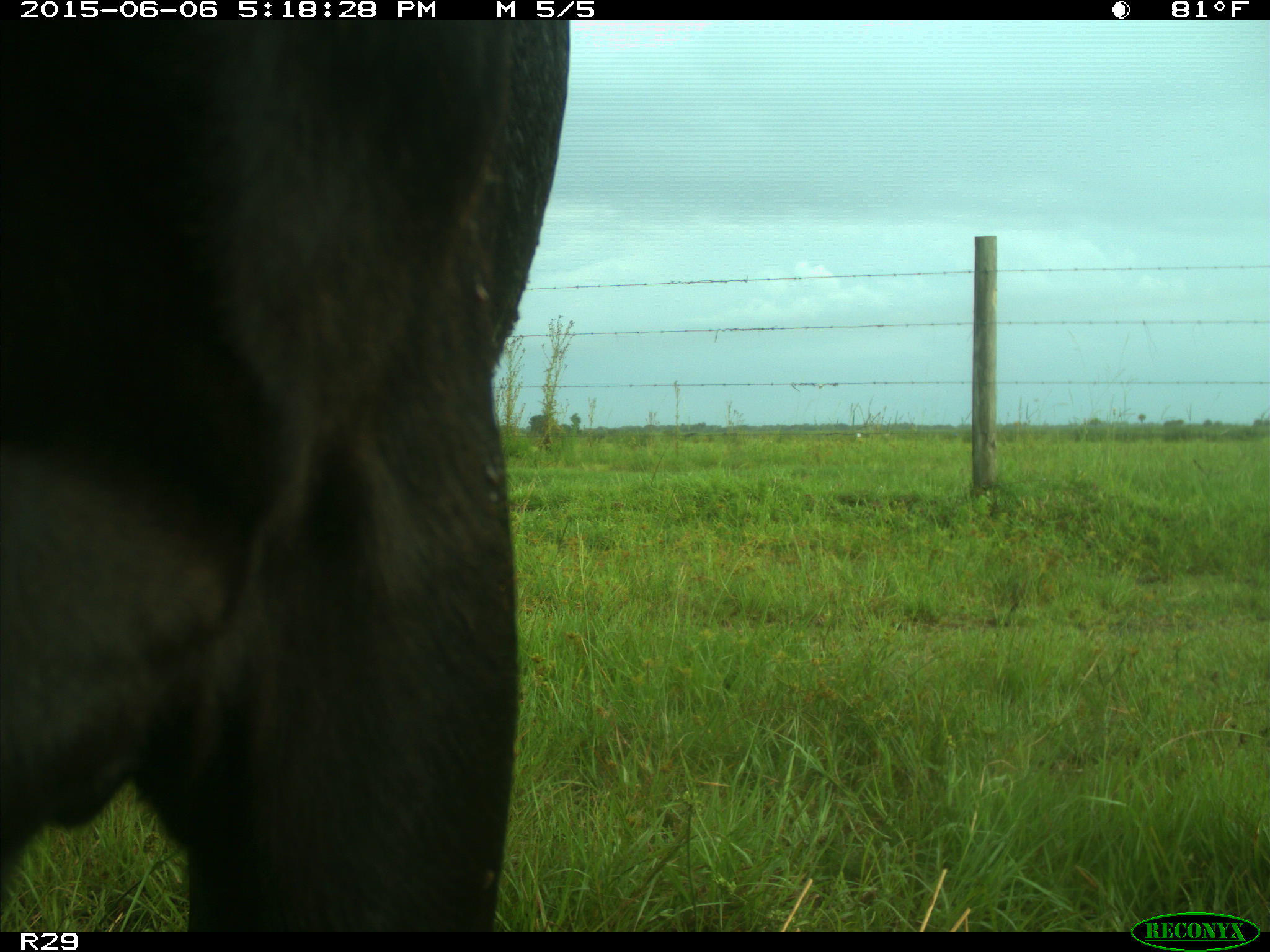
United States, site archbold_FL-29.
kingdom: Animalia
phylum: Chordata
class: Mammalia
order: Artiodactyla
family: Bovidae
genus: Bos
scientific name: Bos taurus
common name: domestic cow